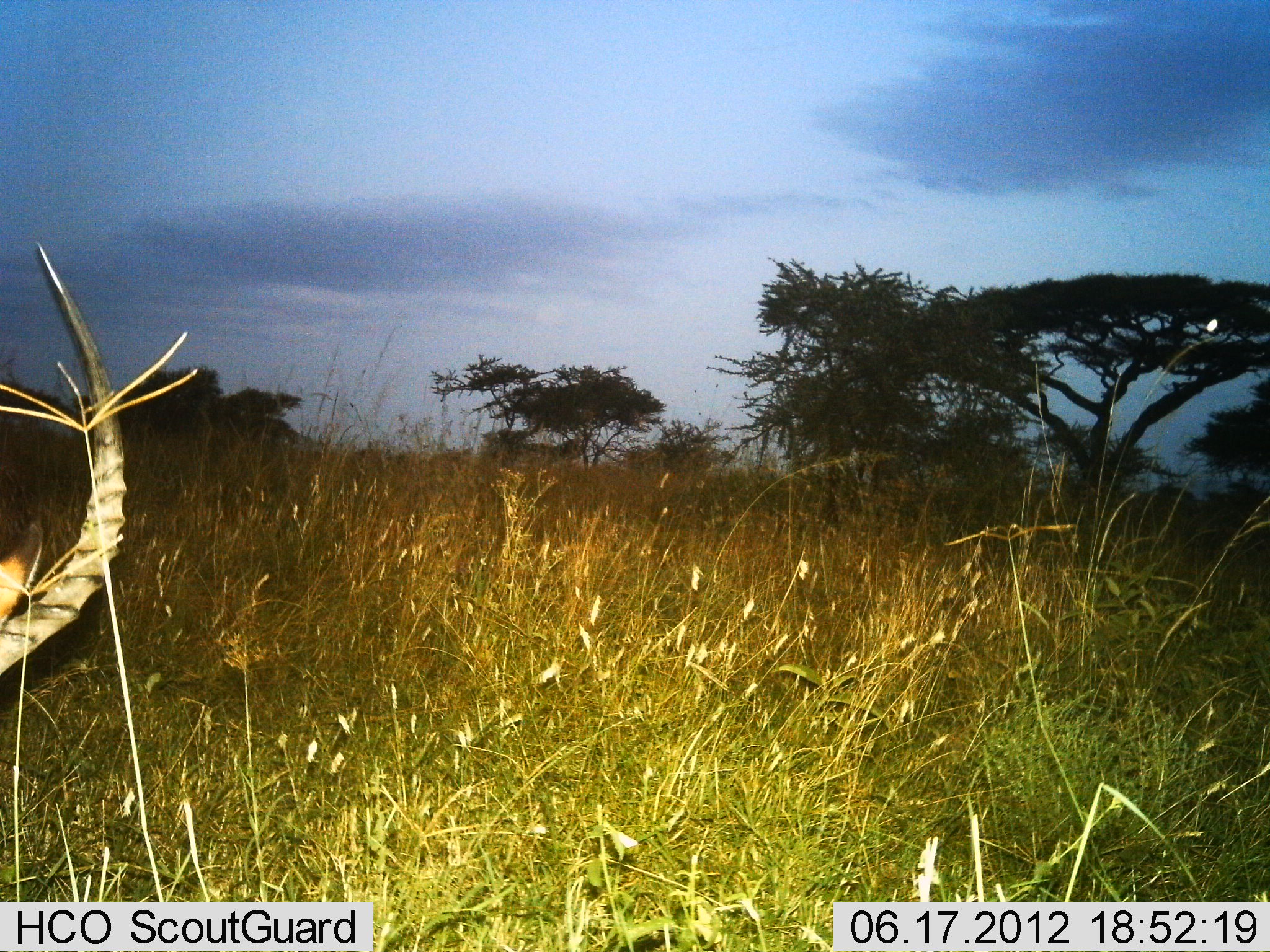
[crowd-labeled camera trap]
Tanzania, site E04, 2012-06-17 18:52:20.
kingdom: Animalia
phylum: Chordata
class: Mammalia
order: Artiodactyla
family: Bovidae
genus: Aepyceros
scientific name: Aepyceros melampus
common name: impala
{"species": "impala (Aepyceros melampus)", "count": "1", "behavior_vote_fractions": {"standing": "27%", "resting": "27%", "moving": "0%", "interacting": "0%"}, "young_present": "0%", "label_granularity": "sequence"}